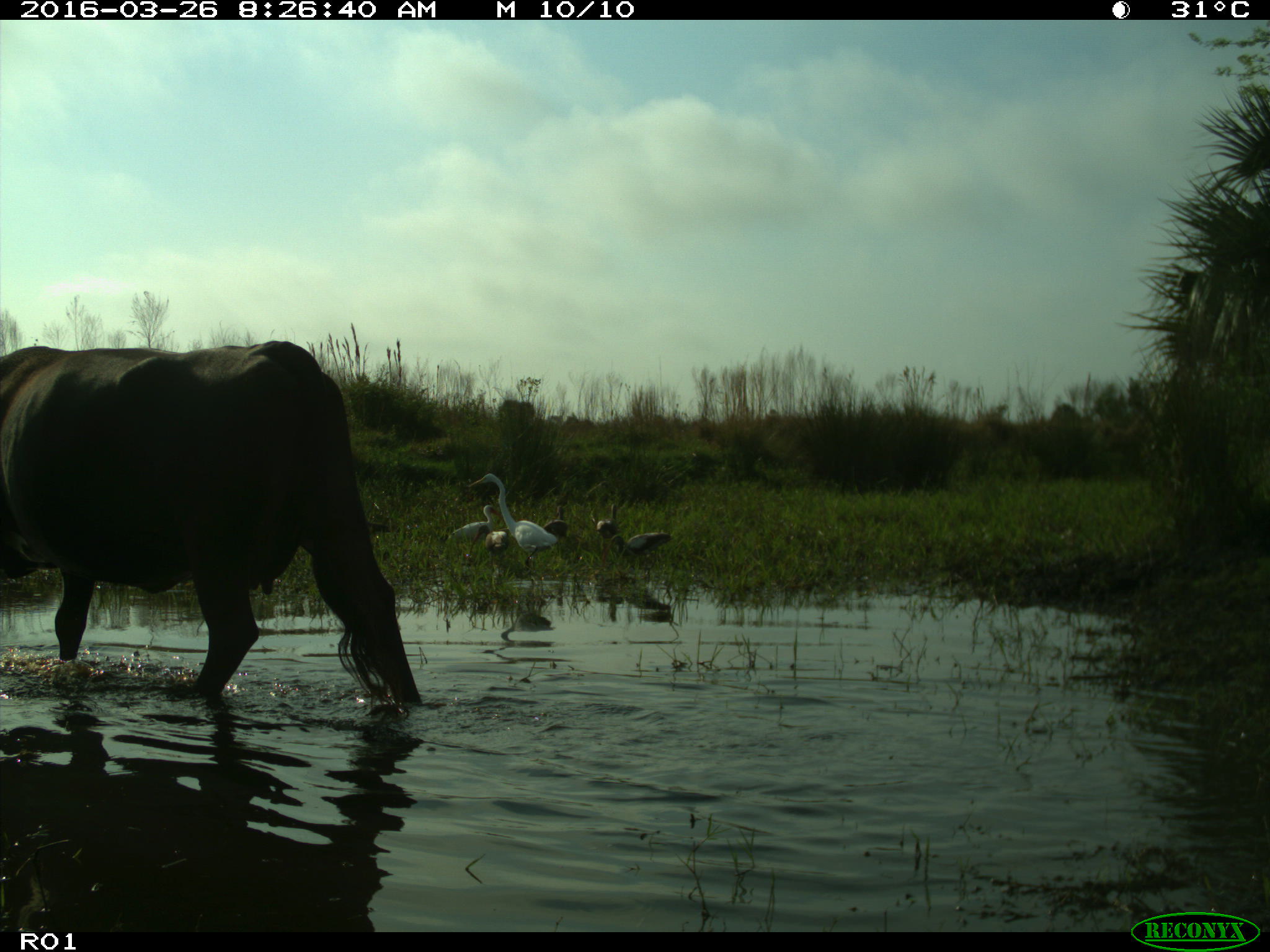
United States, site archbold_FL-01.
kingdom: Animalia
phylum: Chordata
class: Mammalia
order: Artiodactyla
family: Bovidae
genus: Bos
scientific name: Bos taurus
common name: domestic cow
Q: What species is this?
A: Bos taurus (domestic cow).